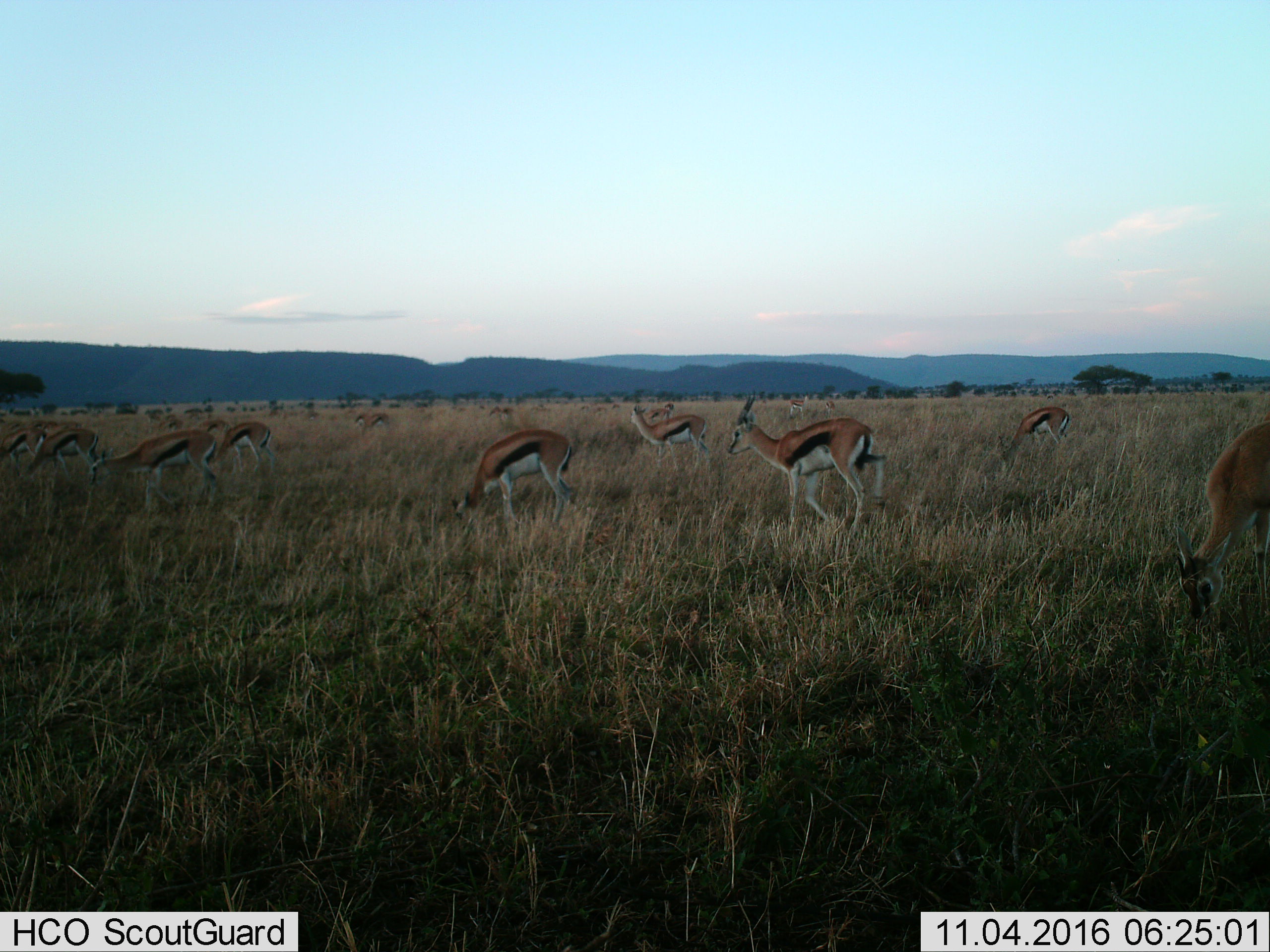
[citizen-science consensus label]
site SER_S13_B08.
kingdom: Animalia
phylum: Chordata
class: Mammalia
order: Artiodactyla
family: Bovidae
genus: Eudorcas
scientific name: Eudorcas thomsonii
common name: thomson's gazelle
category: gazellethomsons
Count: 11-50.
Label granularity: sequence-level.